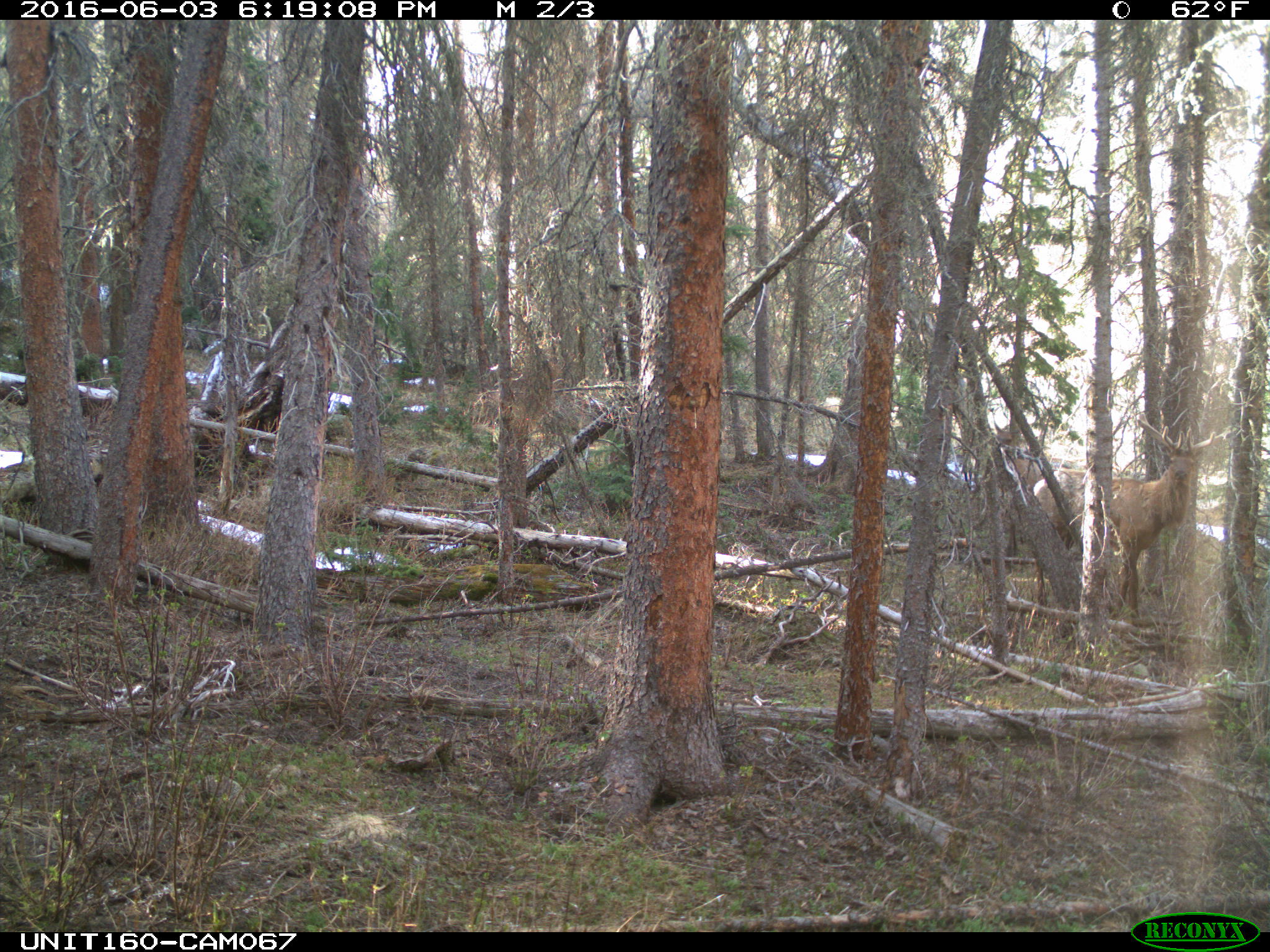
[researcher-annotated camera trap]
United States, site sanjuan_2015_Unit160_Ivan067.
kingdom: Animalia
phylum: Chordata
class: Mammalia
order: Artiodactyla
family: Cervidae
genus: Cervus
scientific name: Cervus elaphus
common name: red deer